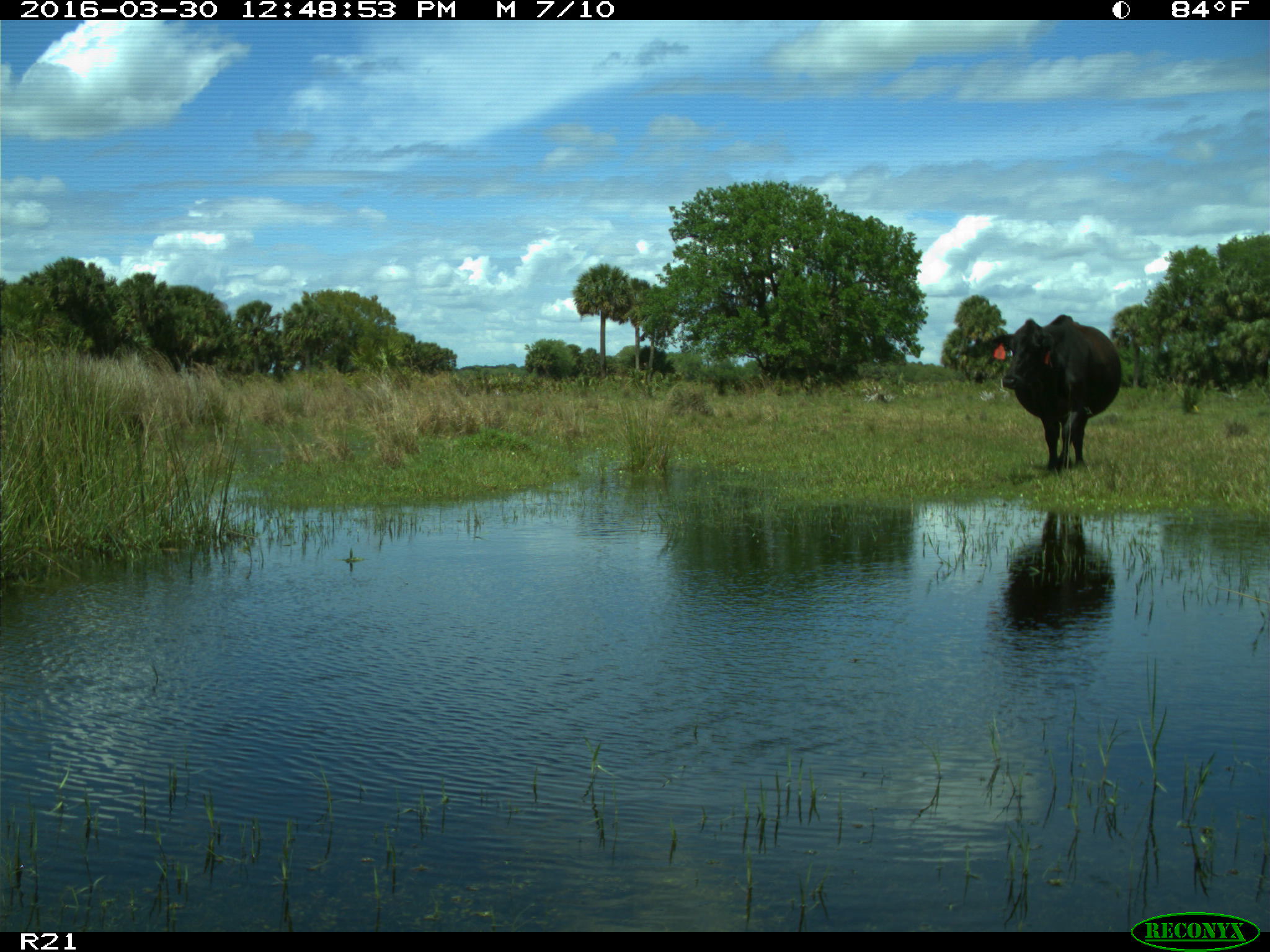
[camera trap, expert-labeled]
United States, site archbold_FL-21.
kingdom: Animalia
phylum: Chordata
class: Mammalia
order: Artiodactyla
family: Bovidae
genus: Bos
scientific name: Bos taurus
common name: domestic cow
Bos taurus (domestic cow).